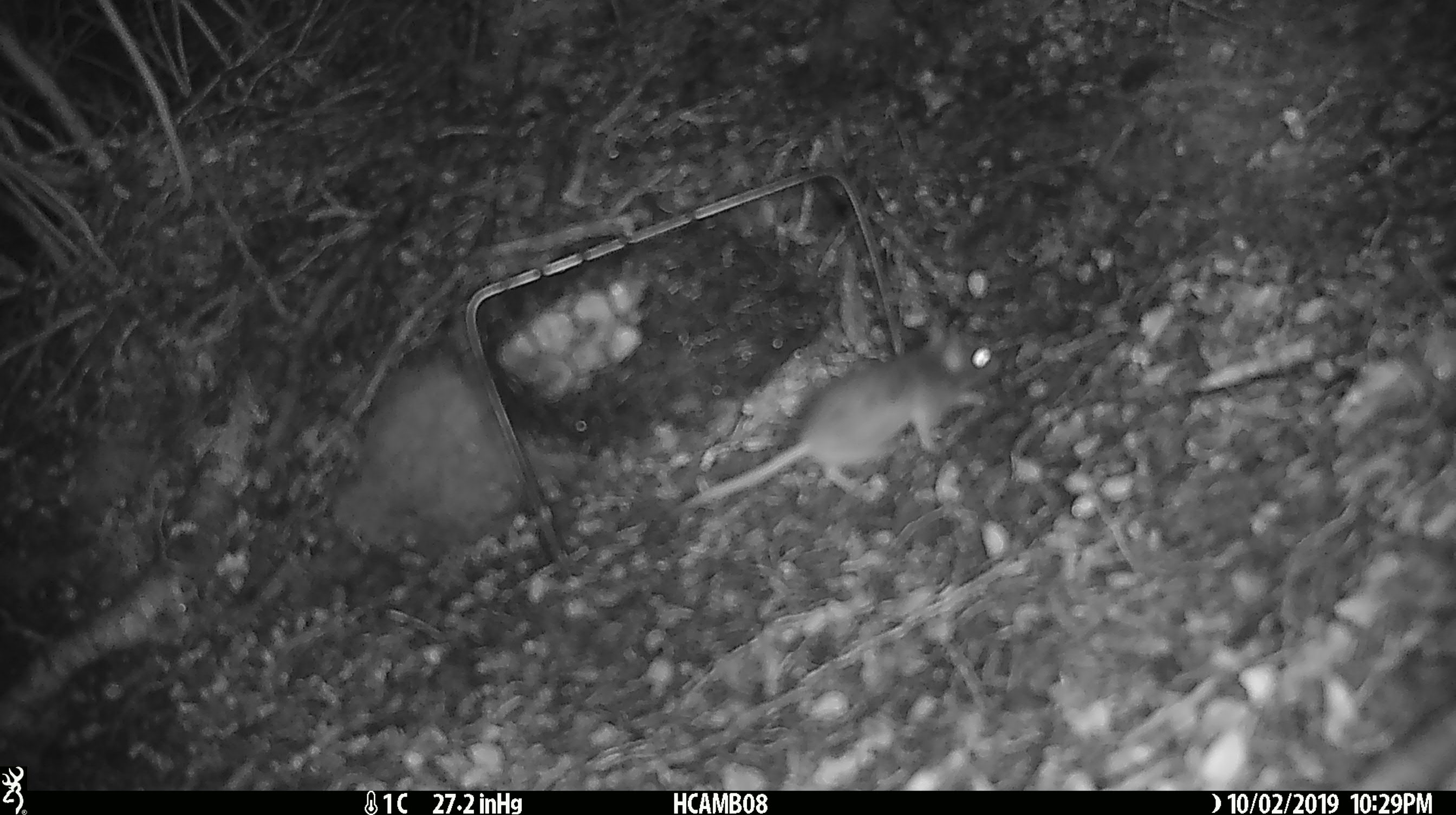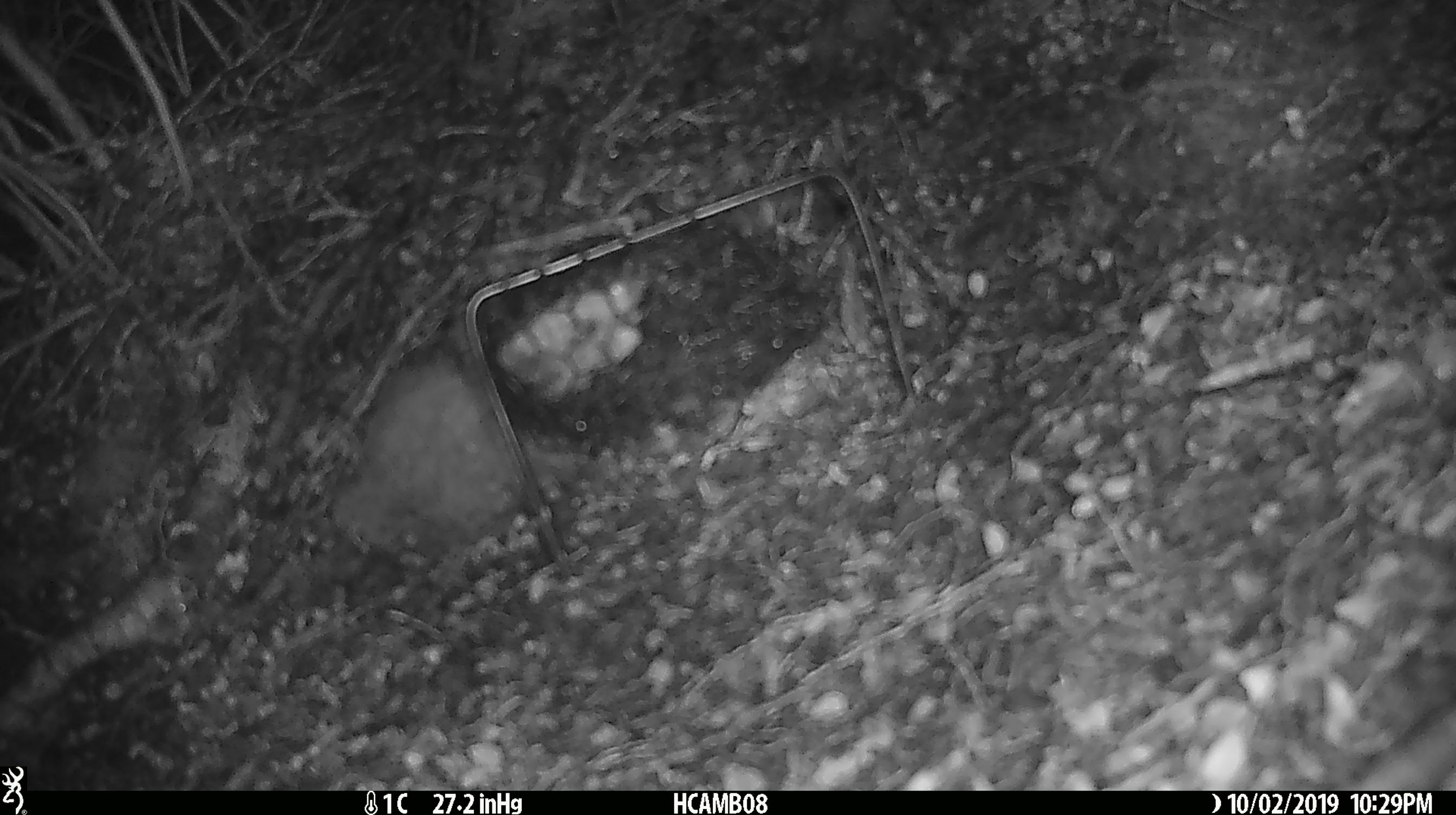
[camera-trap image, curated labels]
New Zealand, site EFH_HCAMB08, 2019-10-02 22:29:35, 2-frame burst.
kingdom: Animalia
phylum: Chordata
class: Mammalia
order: Rodentia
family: Muridae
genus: Mus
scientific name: Mus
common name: mouse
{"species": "mouse (Mus)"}